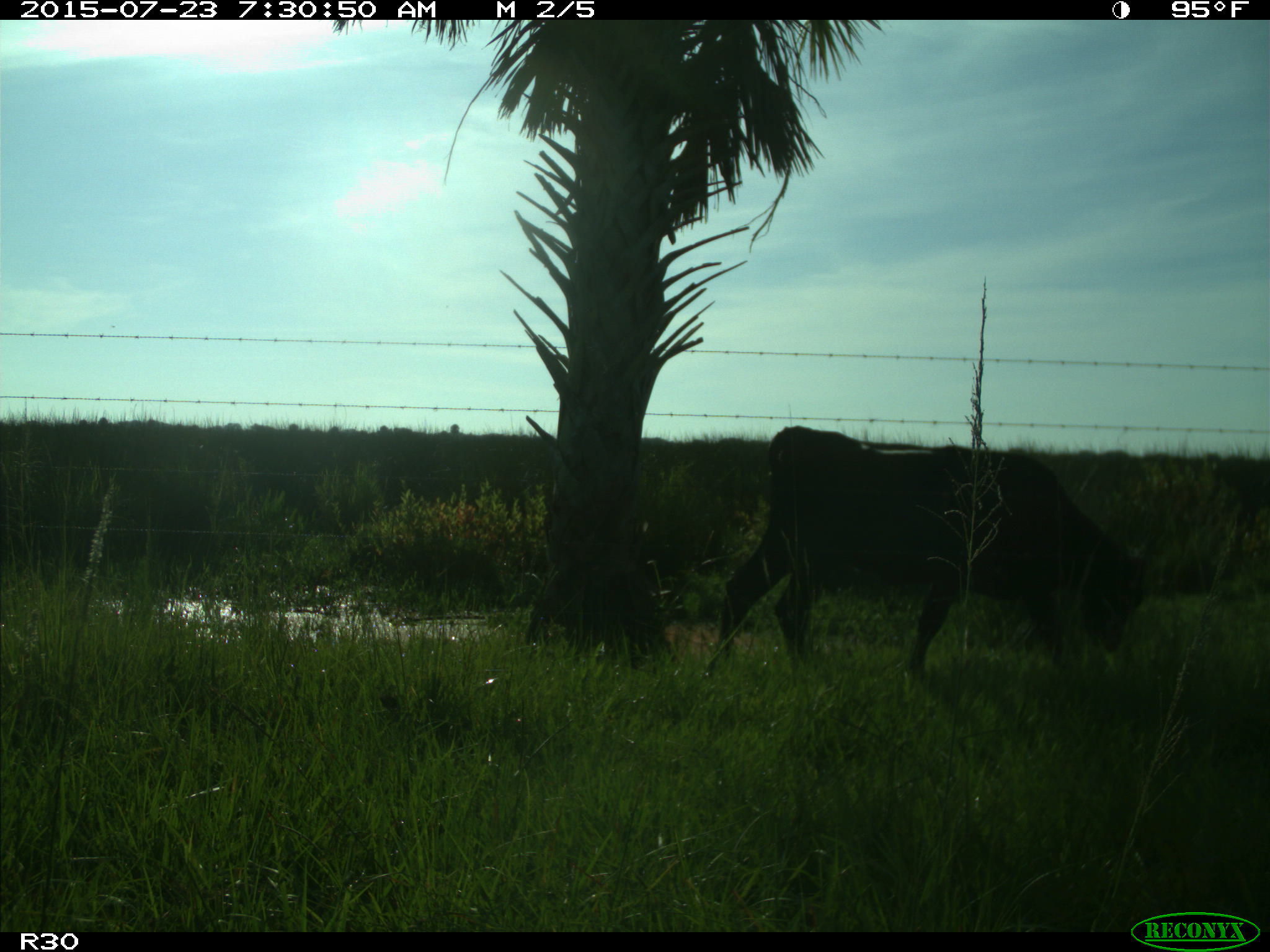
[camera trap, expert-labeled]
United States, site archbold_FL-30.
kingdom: Animalia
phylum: Chordata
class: Mammalia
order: Artiodactyla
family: Bovidae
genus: Bos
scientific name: Bos taurus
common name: domestic cow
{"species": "Bos taurus (domestic cow)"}